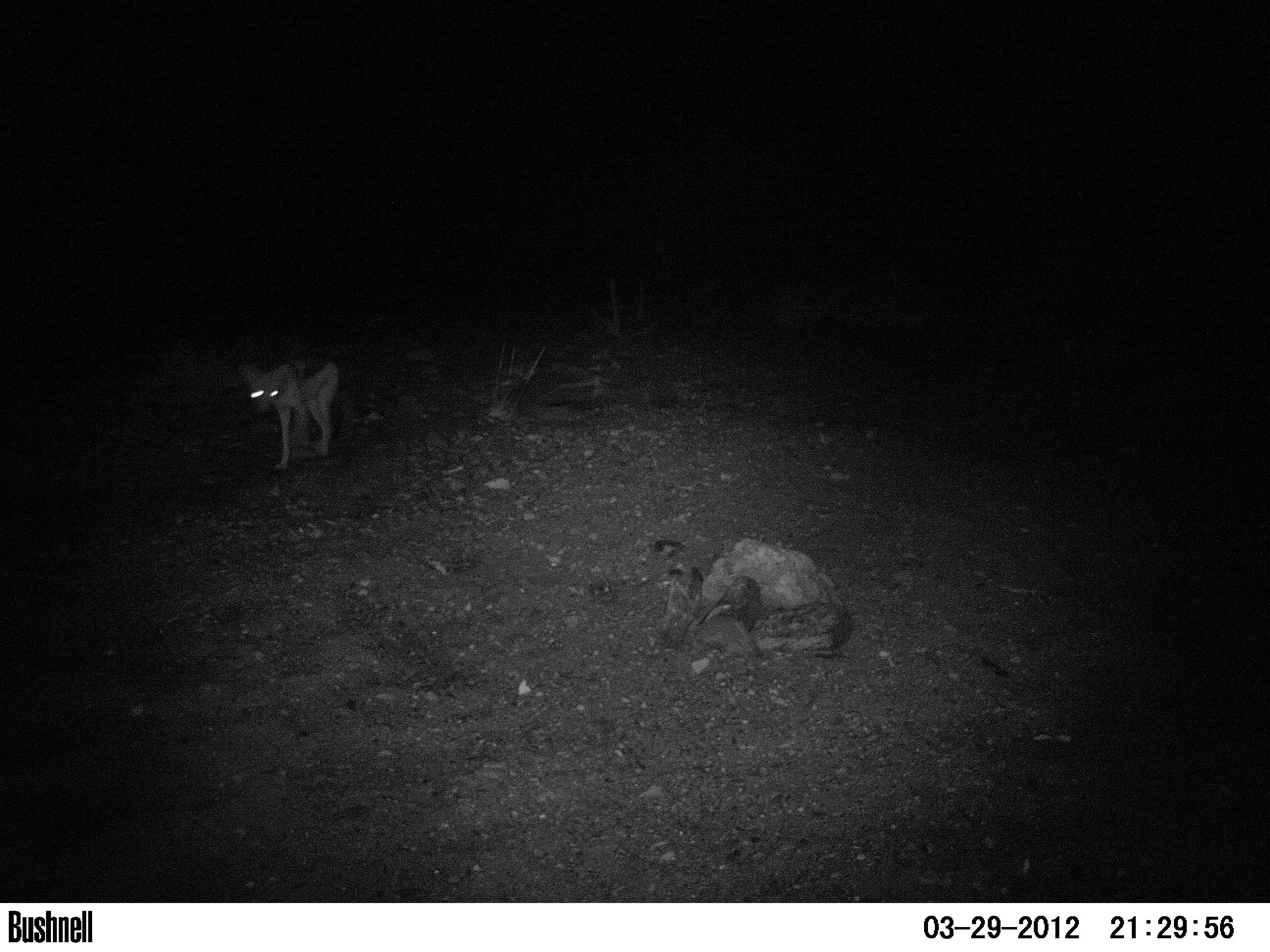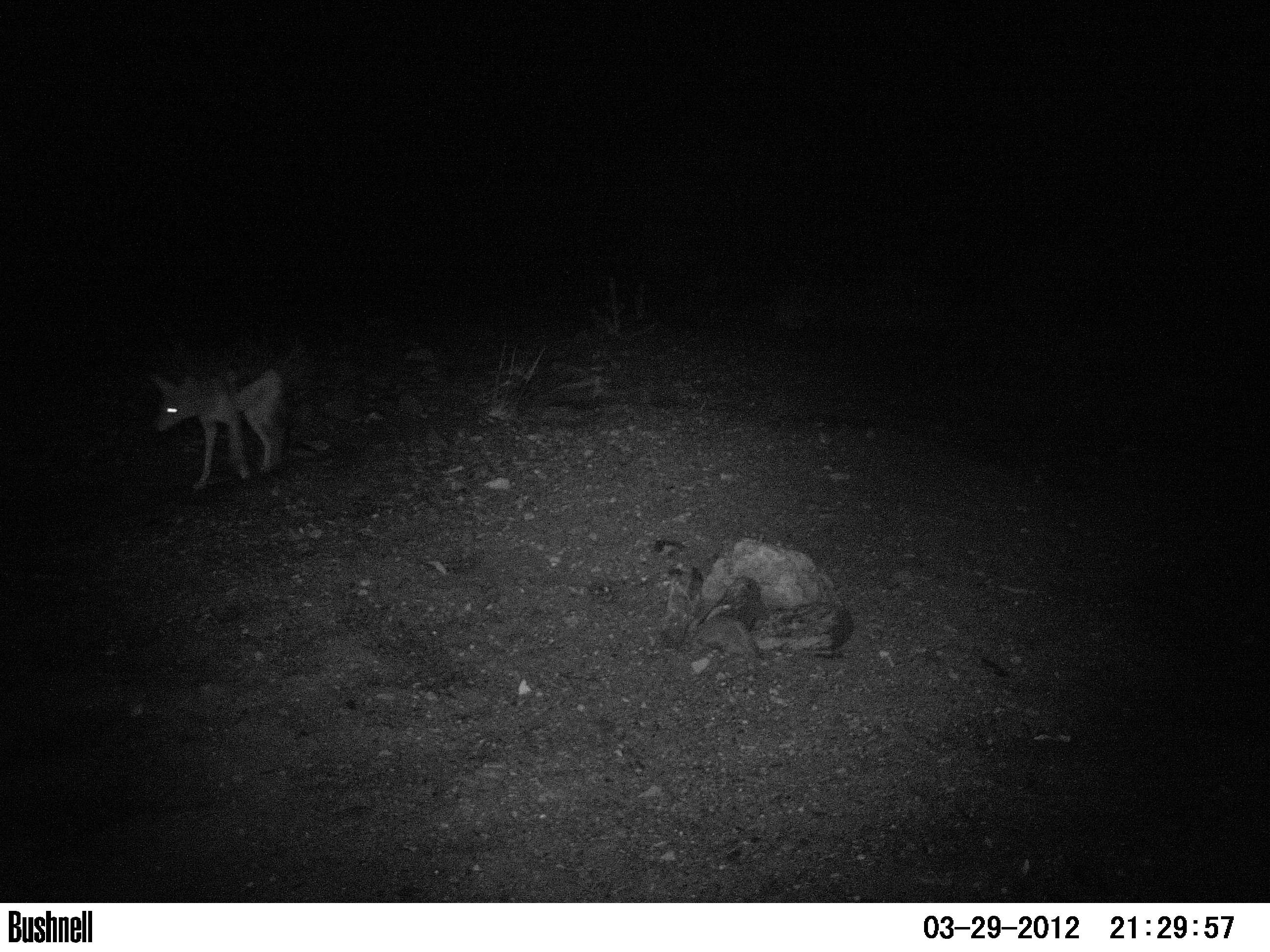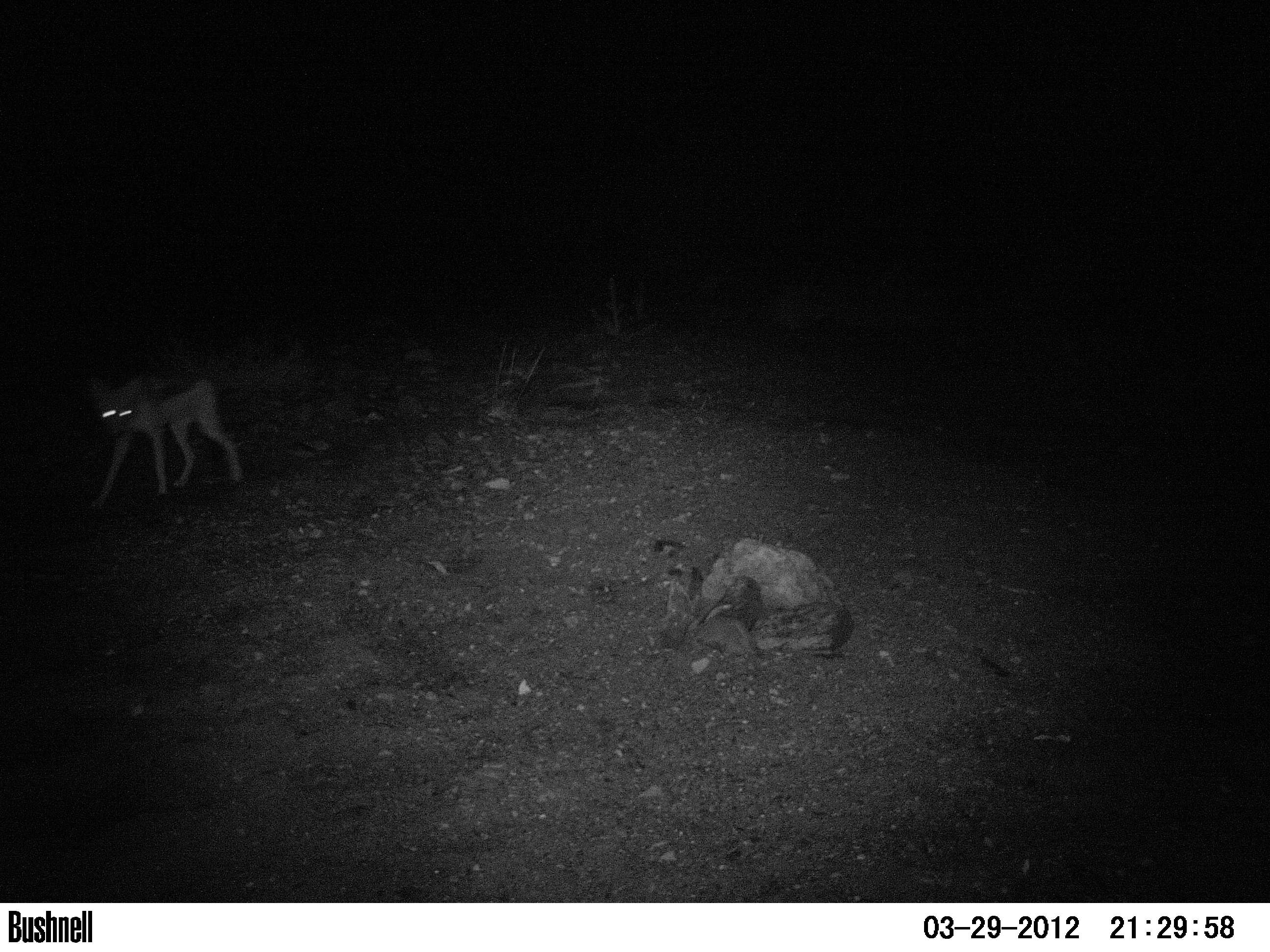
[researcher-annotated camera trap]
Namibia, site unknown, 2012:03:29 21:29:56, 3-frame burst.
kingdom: Animalia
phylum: Chordata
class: Mammalia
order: Carnivora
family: Canidae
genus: Lupulella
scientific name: Lupulella mesomelas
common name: black-backed jackal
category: canis mesomelas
Canis mesomelas (black-backed jackal) (Lupulella mesomelas).